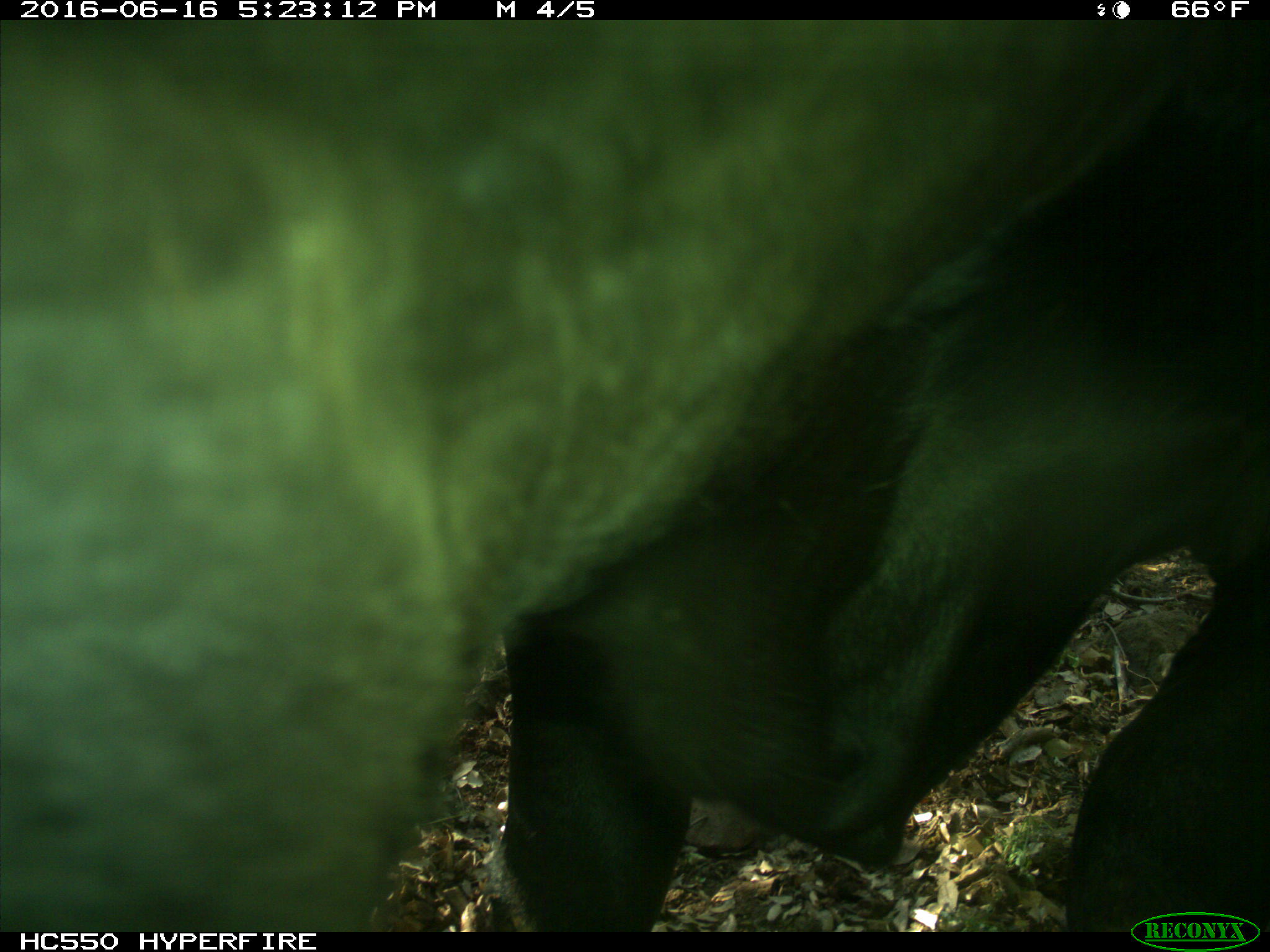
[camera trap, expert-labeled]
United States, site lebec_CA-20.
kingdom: Animalia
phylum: Chordata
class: Mammalia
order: Artiodactyla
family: Bovidae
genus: Bos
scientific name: Bos taurus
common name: domestic cow